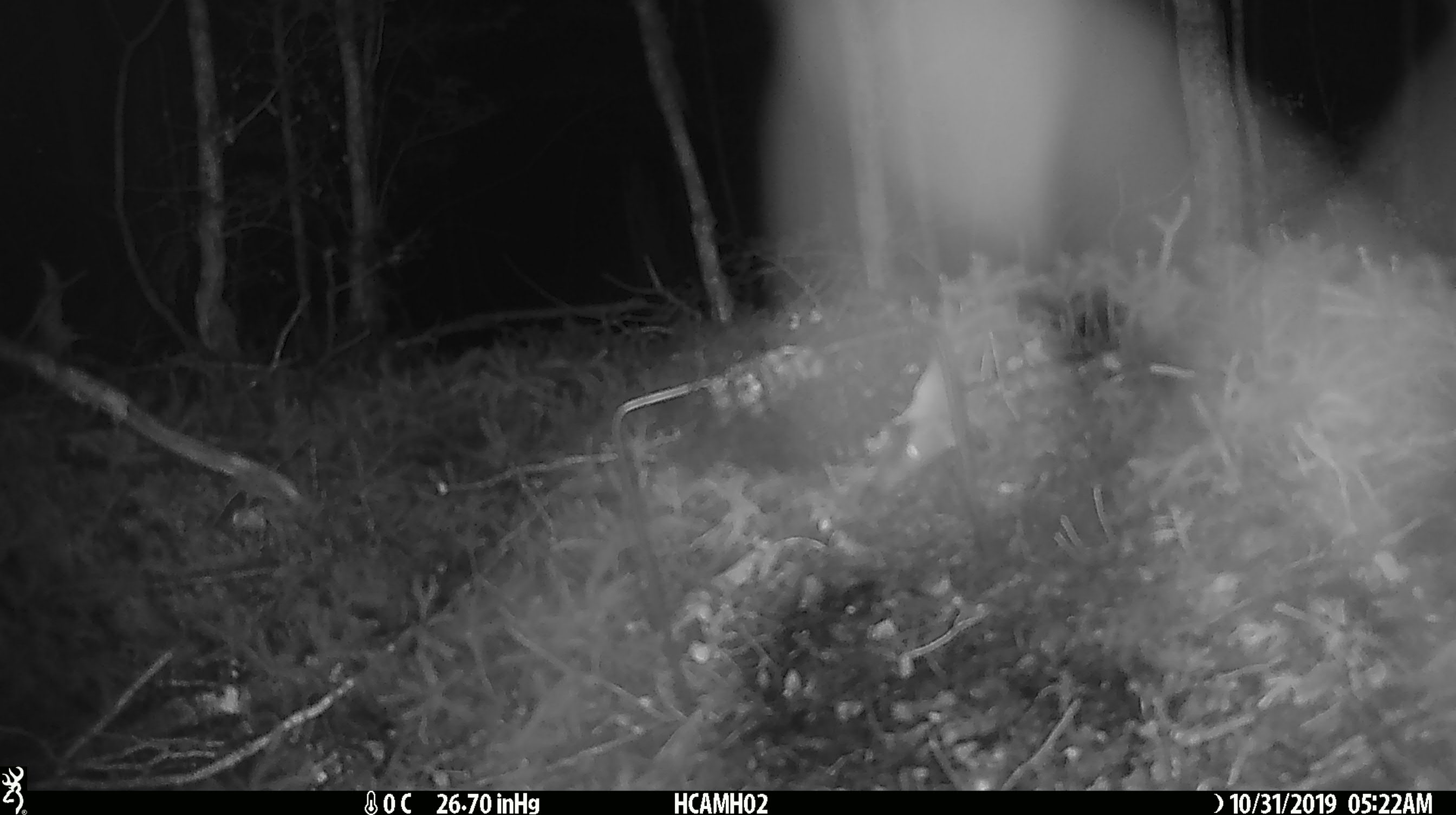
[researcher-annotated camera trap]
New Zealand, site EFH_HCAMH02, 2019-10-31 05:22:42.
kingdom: Animalia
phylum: Chordata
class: Mammalia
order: Rodentia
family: Muridae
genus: Mus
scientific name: Mus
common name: mouse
Mouse (Mus).